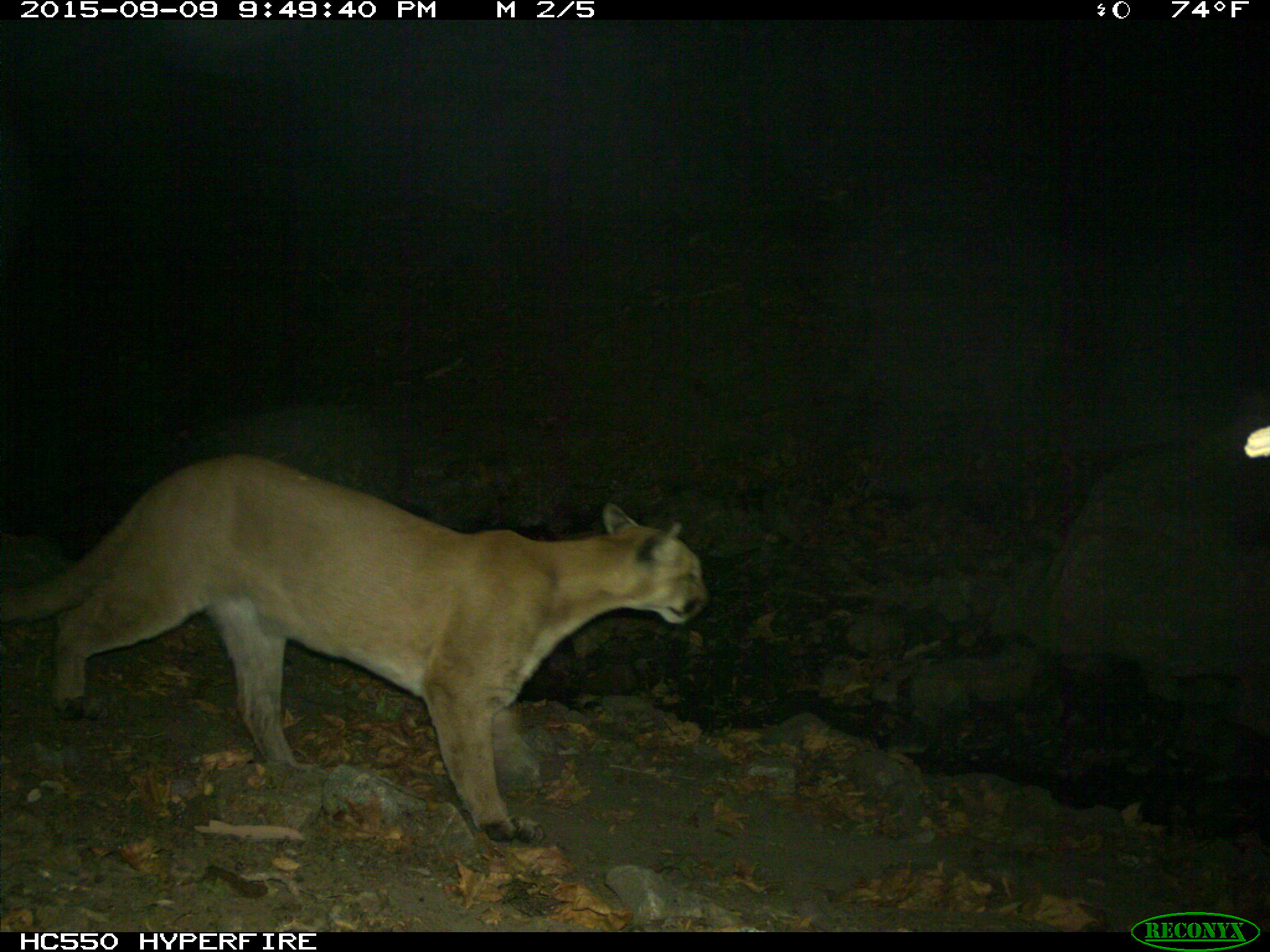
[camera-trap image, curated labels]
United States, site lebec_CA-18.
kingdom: Animalia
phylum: Chordata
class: Mammalia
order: Carnivora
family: Felidae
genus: Puma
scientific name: Puma concolor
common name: mountain lion